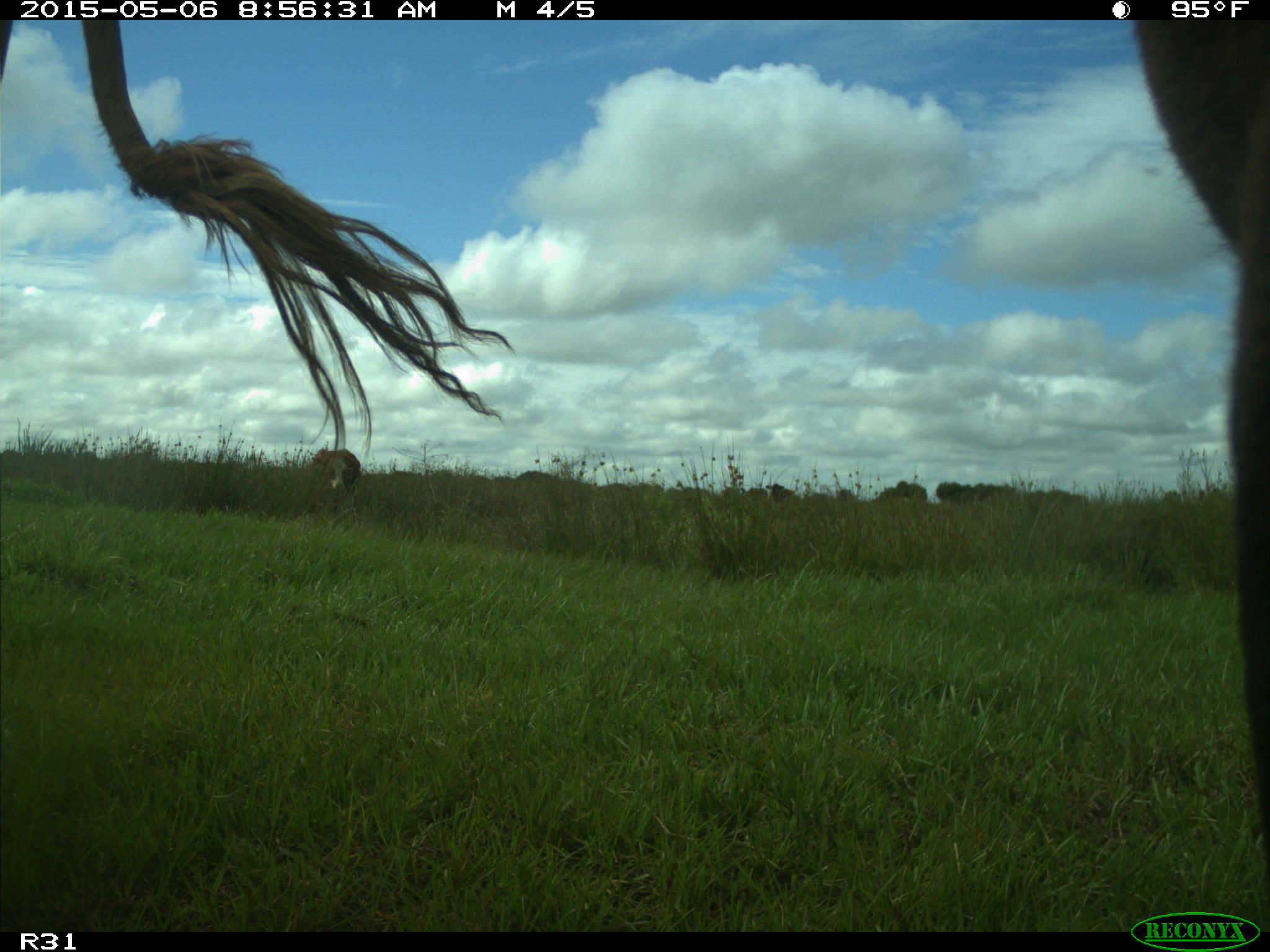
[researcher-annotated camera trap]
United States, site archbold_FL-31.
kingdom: Animalia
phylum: Chordata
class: Mammalia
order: Artiodactyla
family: Bovidae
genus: Bos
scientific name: Bos taurus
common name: domestic cow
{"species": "Bos taurus (domestic cow)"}